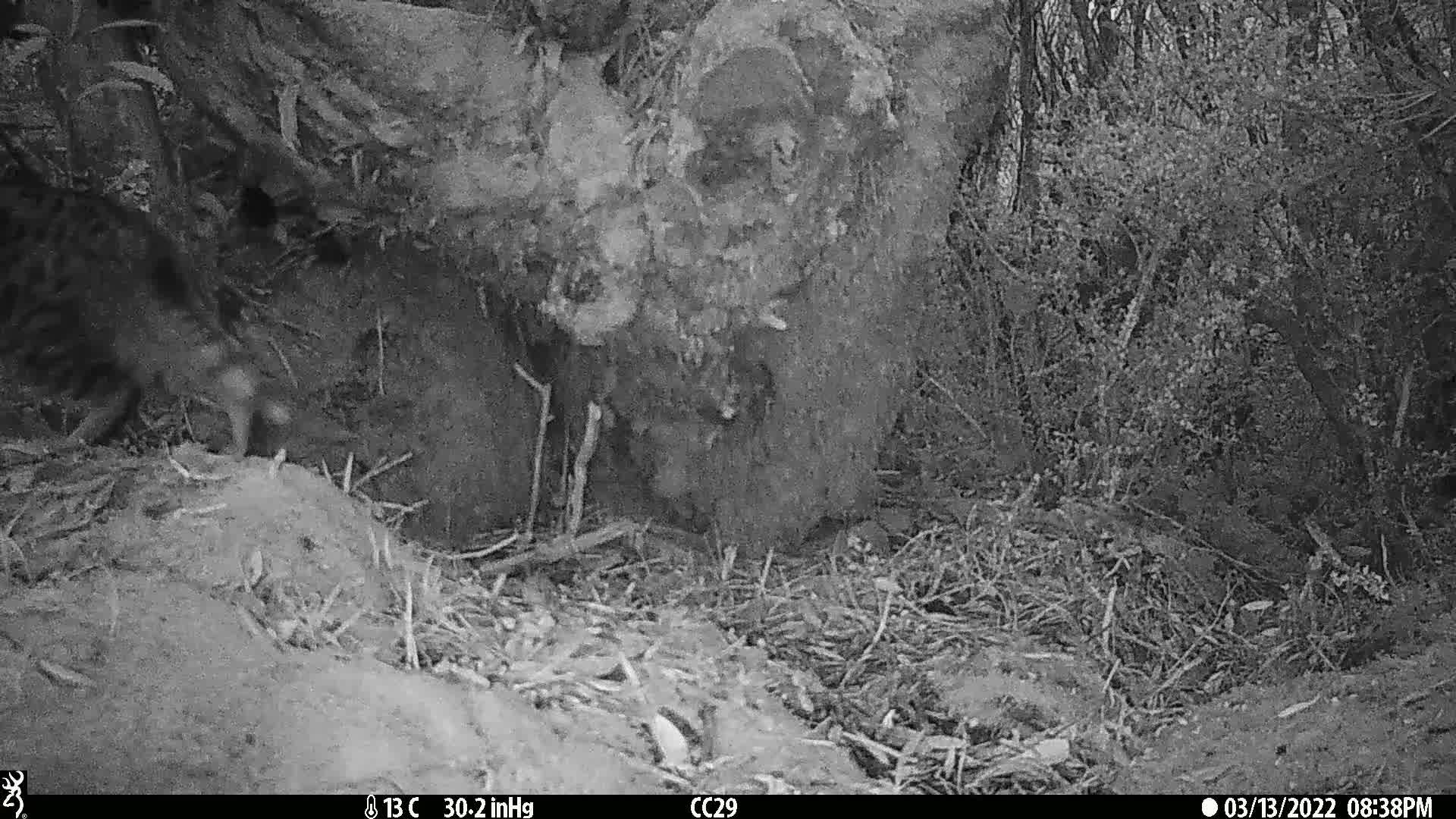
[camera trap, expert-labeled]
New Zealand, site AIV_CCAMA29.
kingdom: Animalia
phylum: Chordata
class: Mammalia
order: Carnivora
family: Felidae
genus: Felis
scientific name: Felis catus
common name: domestic cat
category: cat